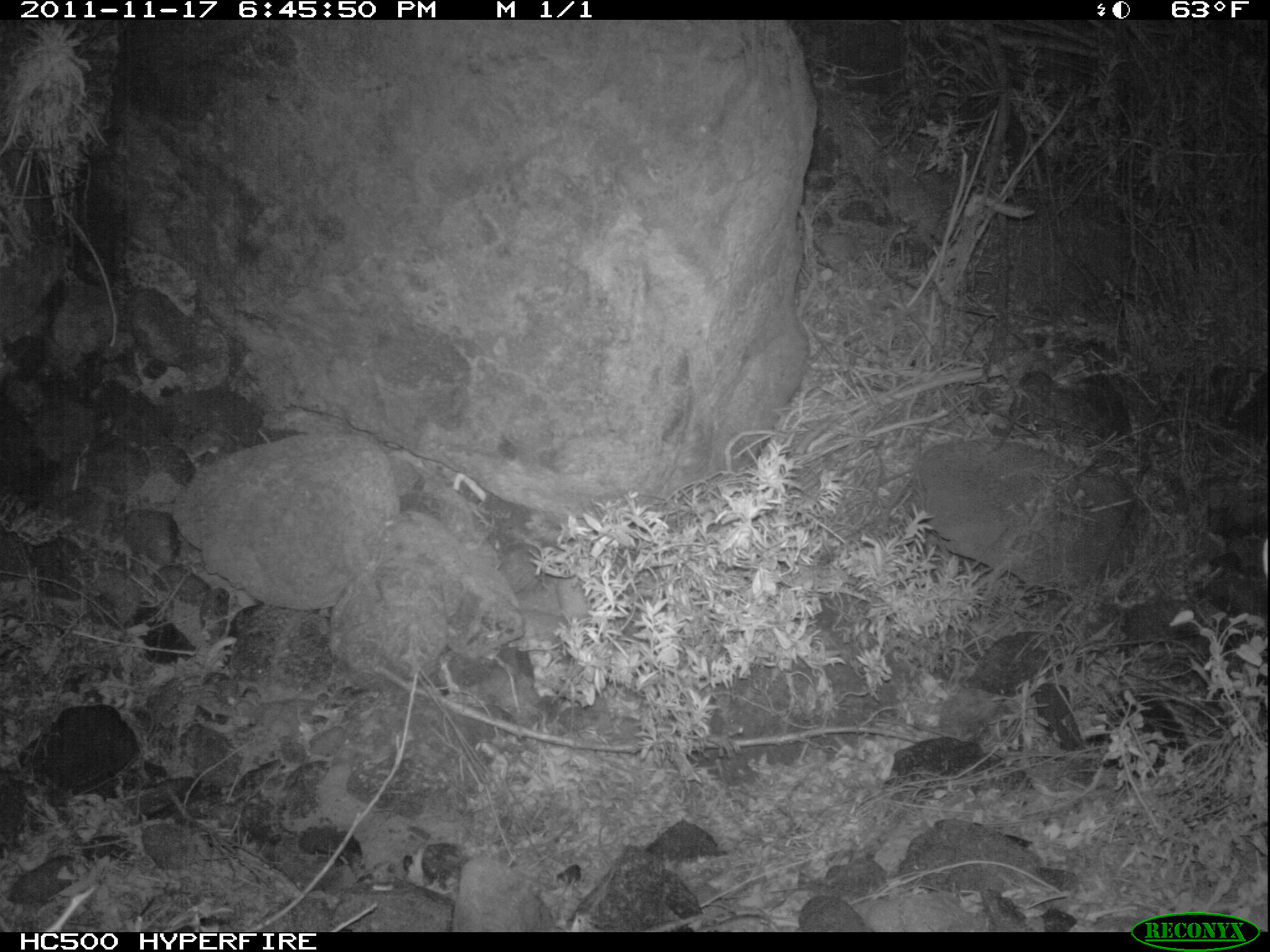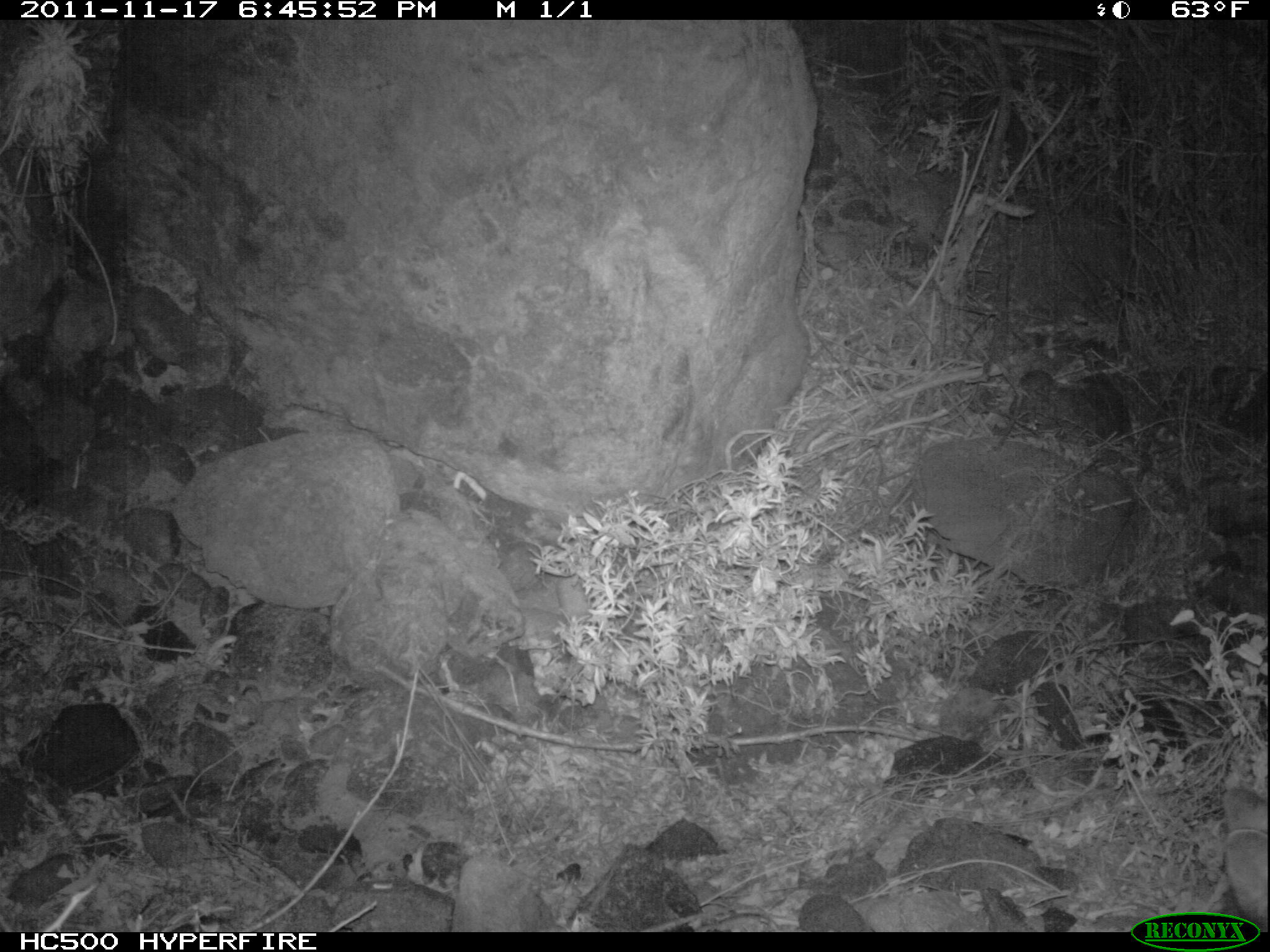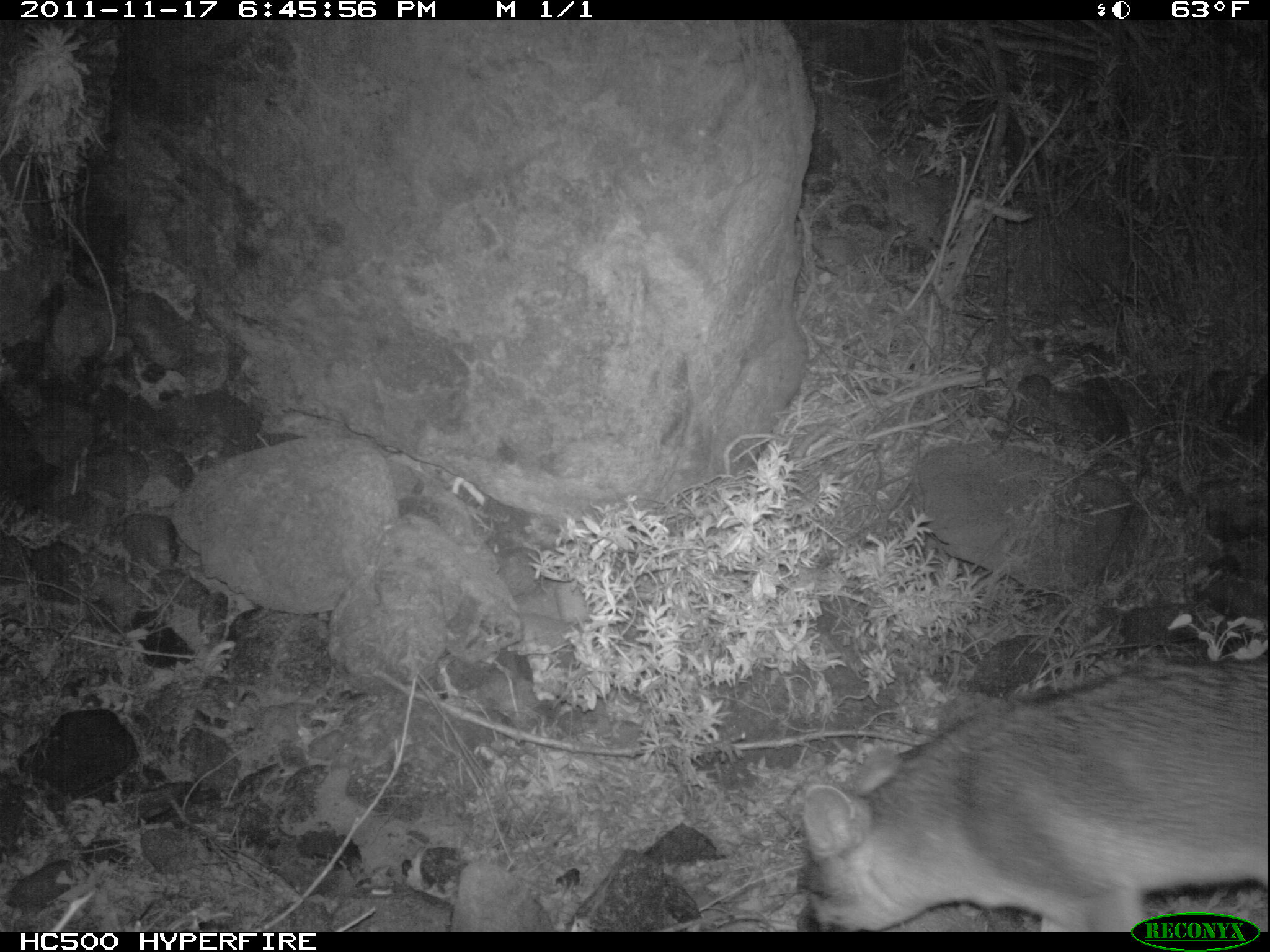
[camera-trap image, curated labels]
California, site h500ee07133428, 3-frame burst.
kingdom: Animalia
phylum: Chordata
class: Mammalia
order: Carnivora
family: Canidae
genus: Urocyon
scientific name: Urocyon littoralis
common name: island fox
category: fox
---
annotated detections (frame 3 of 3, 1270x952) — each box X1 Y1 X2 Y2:
fox: 801 660 1269 931